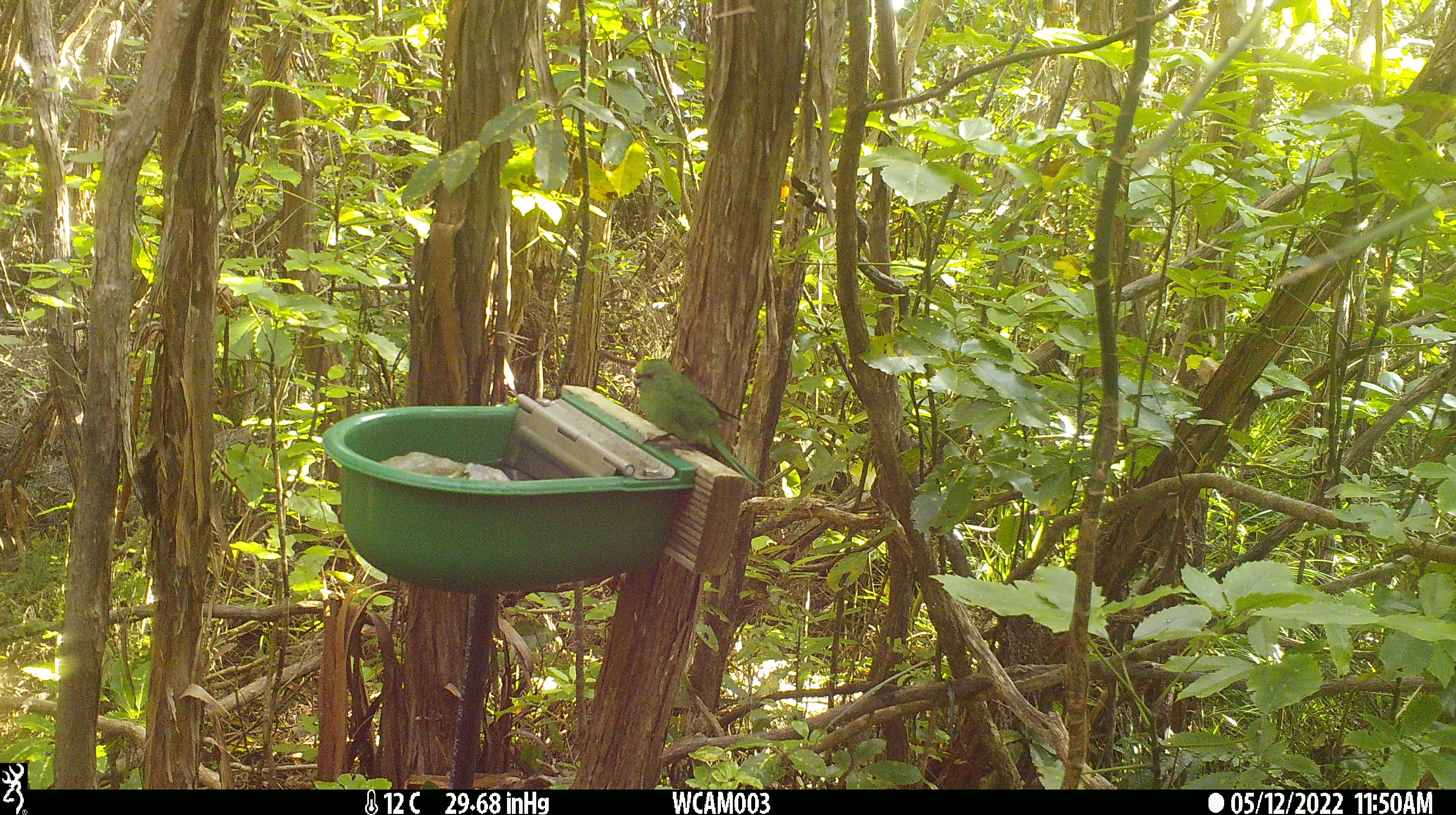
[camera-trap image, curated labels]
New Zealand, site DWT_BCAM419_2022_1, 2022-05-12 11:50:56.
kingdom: Animalia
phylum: Chordata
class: Aves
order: Psittaciformes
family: Psittaculidae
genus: Cyanoramphus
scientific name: Cyanoramphus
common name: parakeet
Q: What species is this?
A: Parakeet (Cyanoramphus).